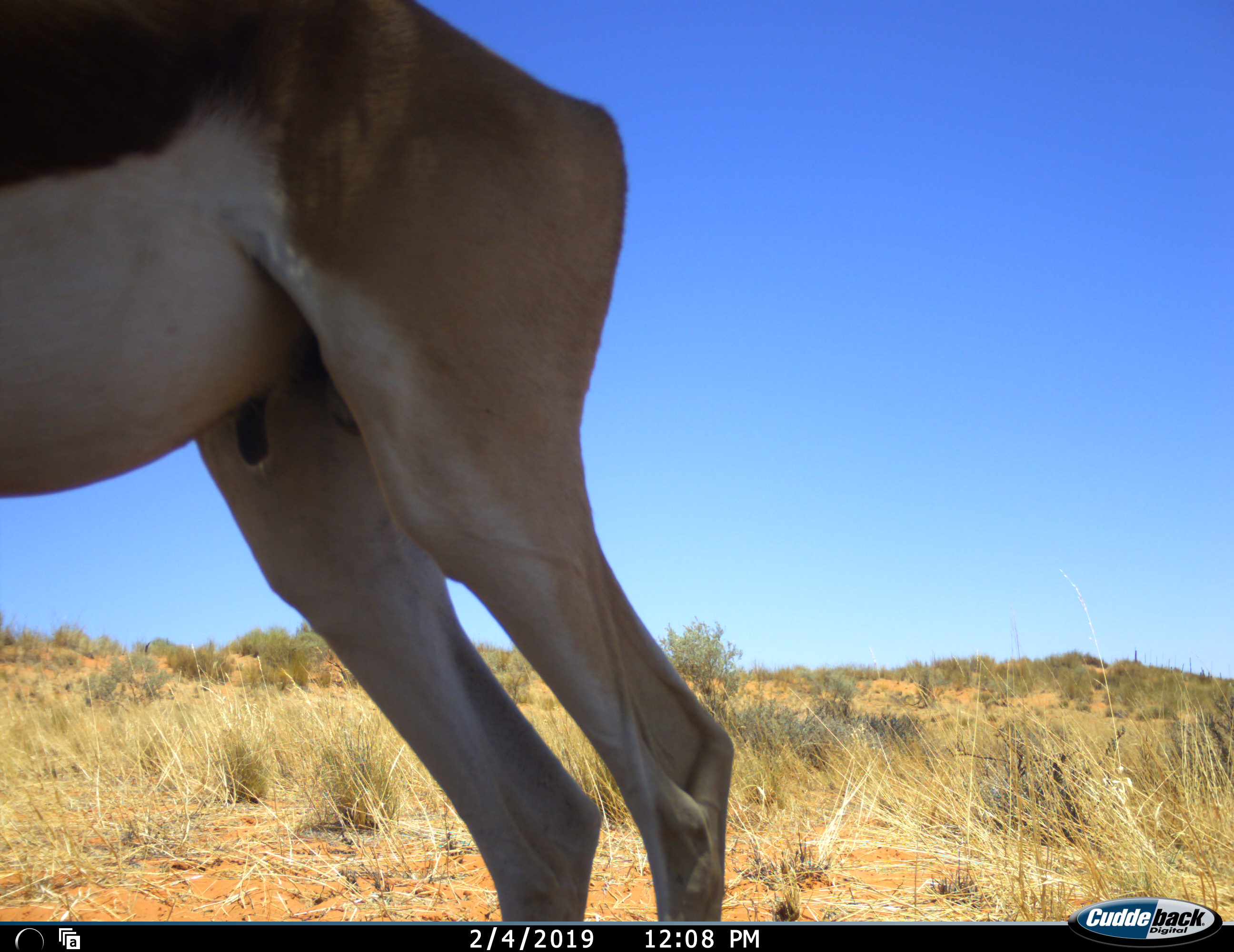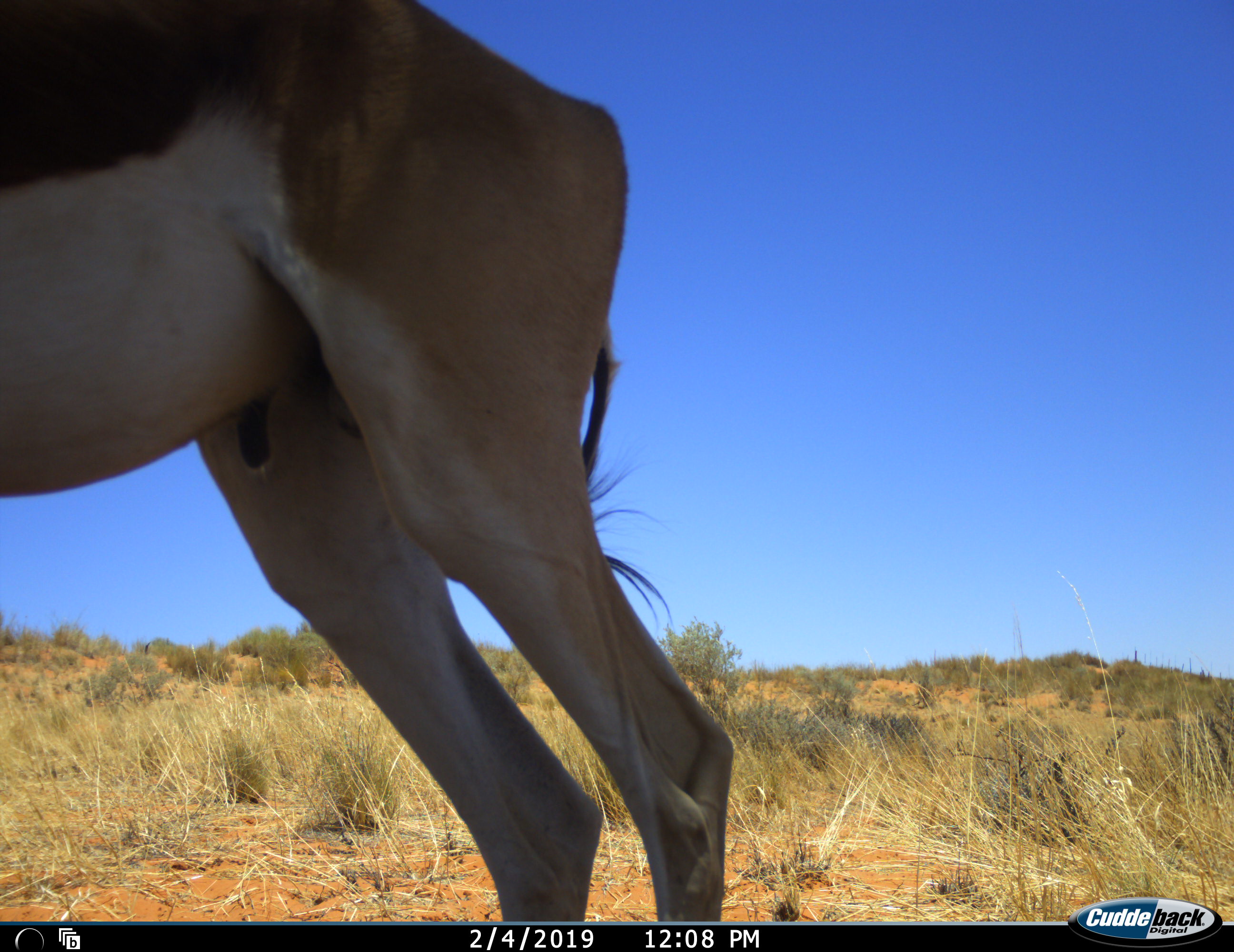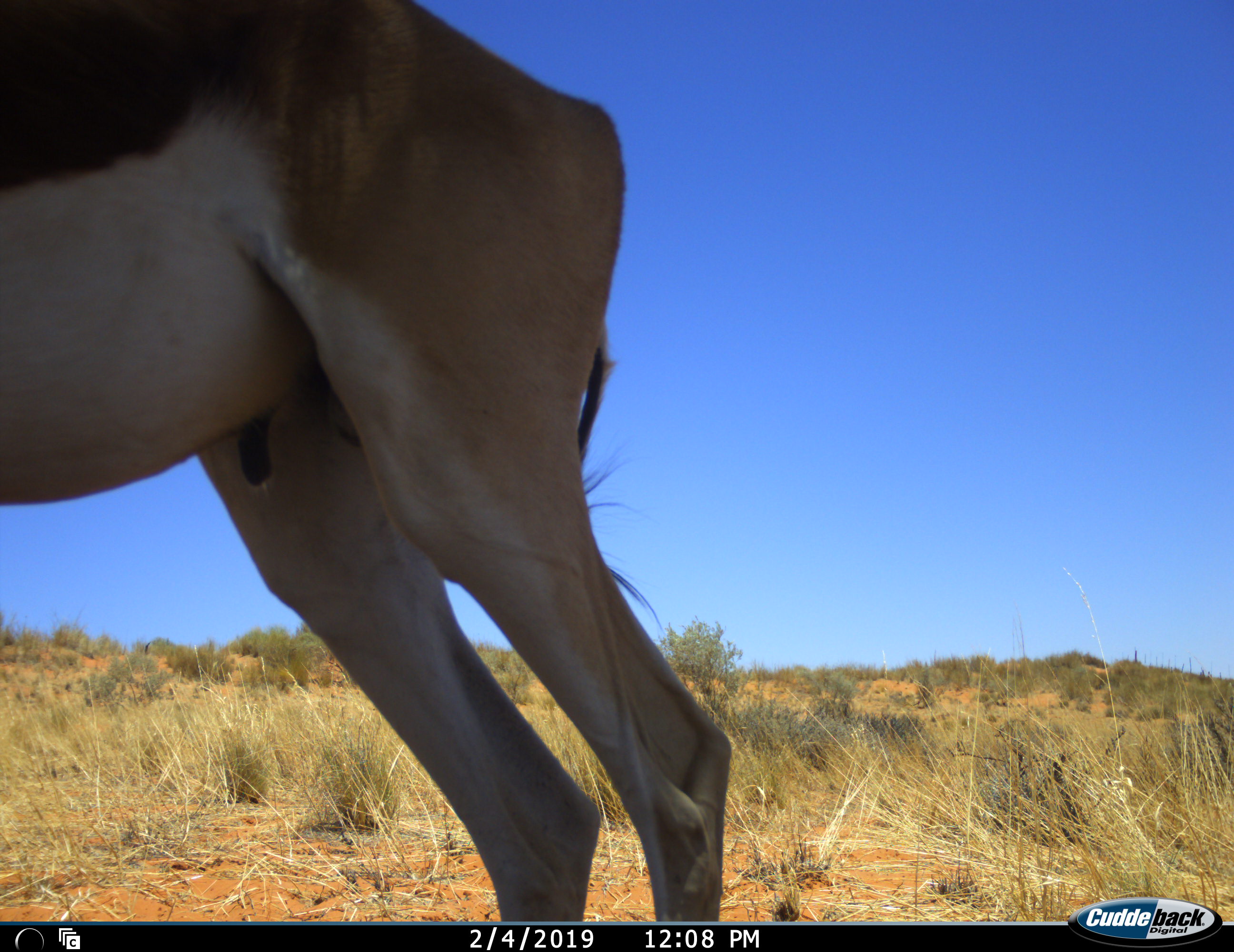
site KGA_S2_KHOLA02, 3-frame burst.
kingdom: Animalia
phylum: Chordata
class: Mammalia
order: Artiodactyla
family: Bovidae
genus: Antidorcas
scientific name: Antidorcas marsupialis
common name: springbok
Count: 1.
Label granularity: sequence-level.